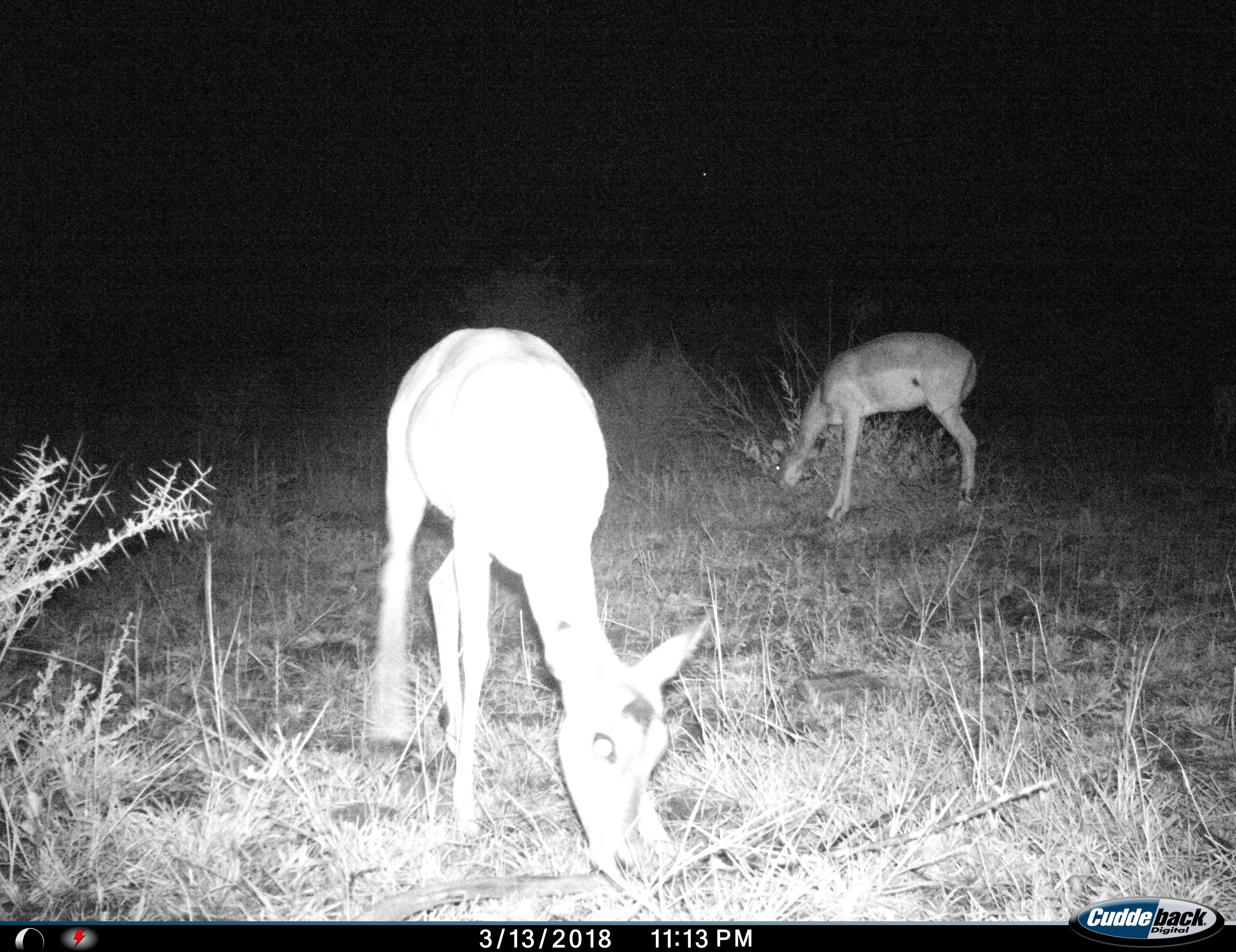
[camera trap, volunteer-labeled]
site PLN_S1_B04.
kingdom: Animalia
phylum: Chordata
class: Mammalia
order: Artiodactyla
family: Bovidae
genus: Aepyceros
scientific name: Aepyceros melampus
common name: impala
Impala (Aepyceros melampus), count 2. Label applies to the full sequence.